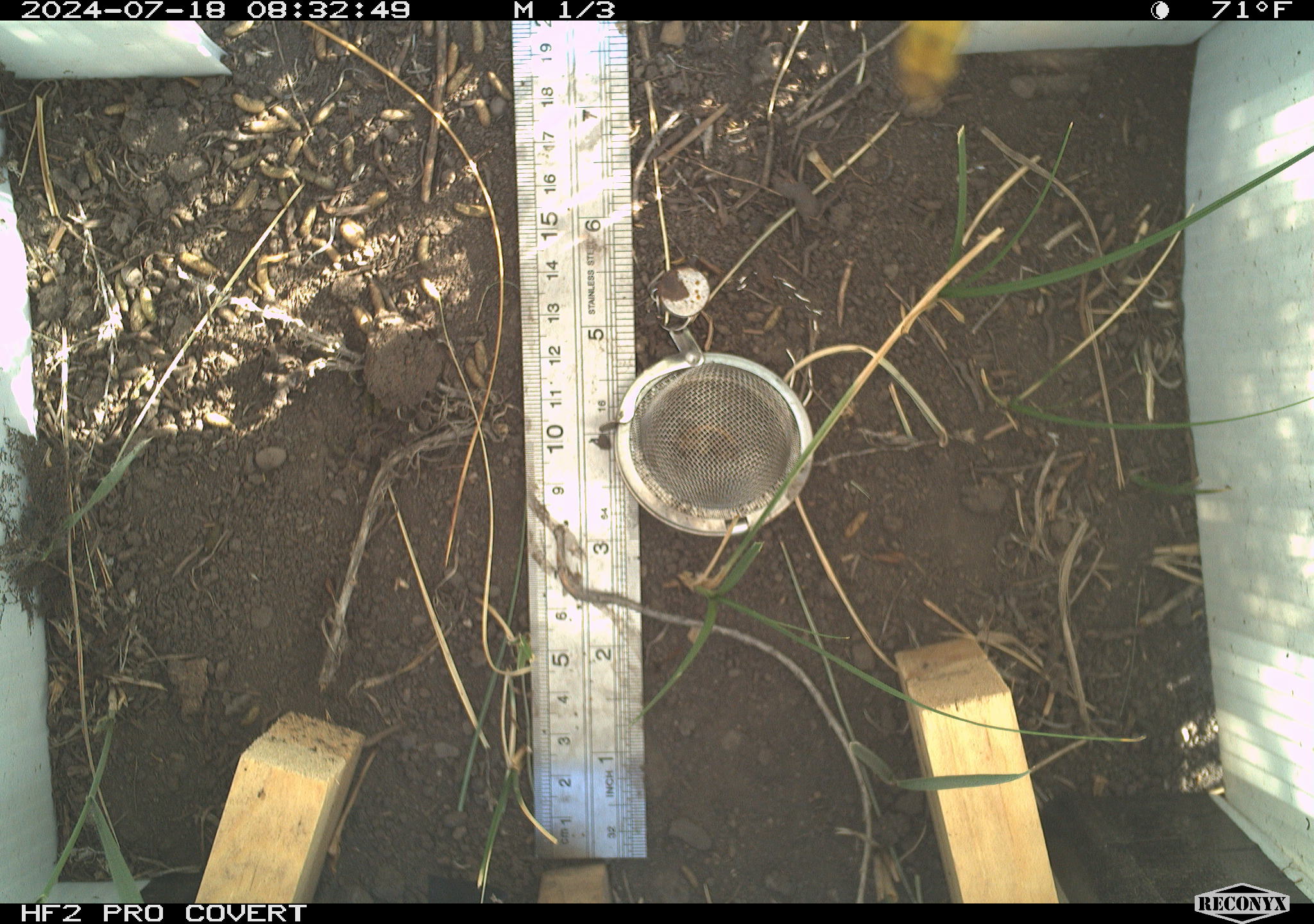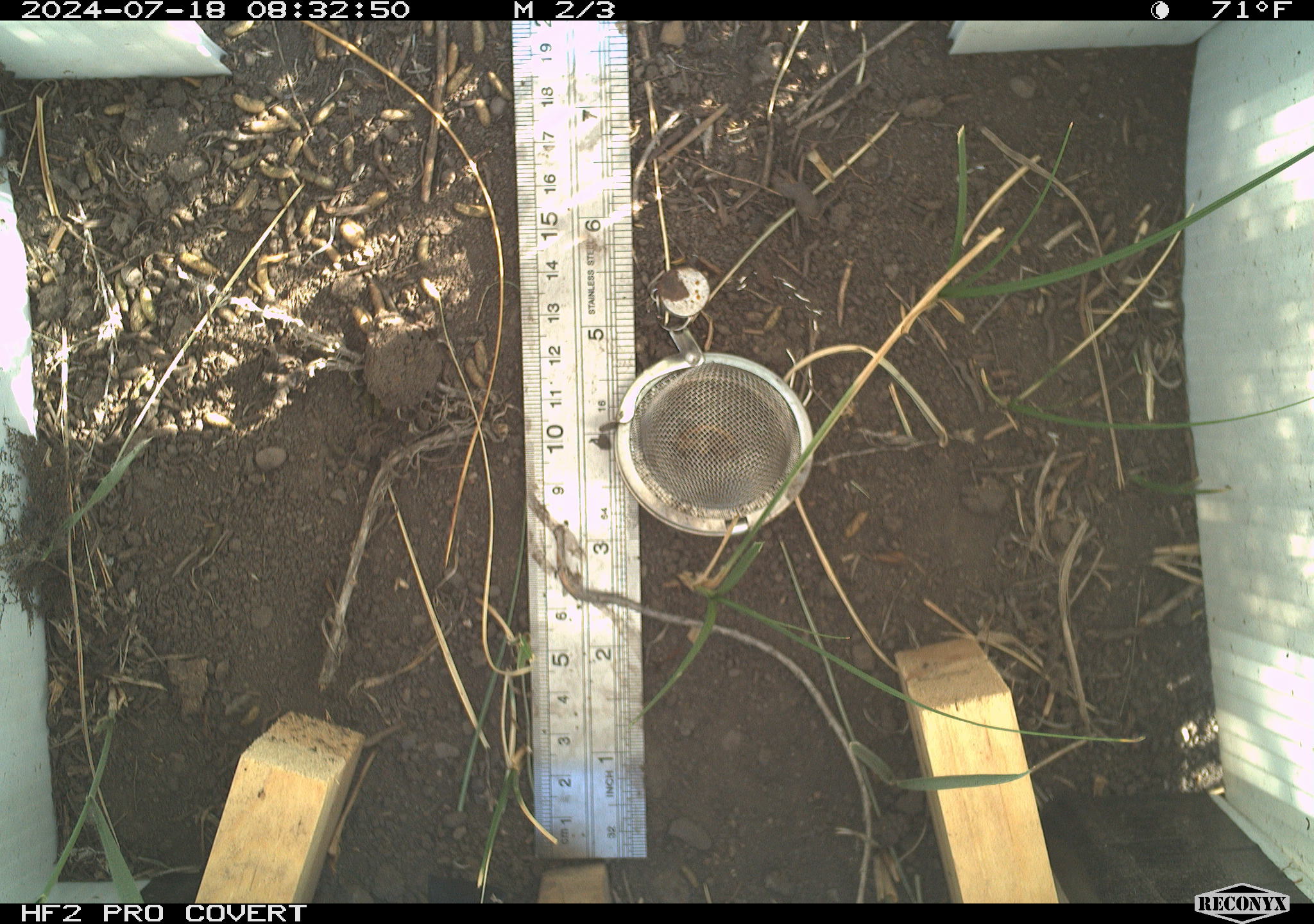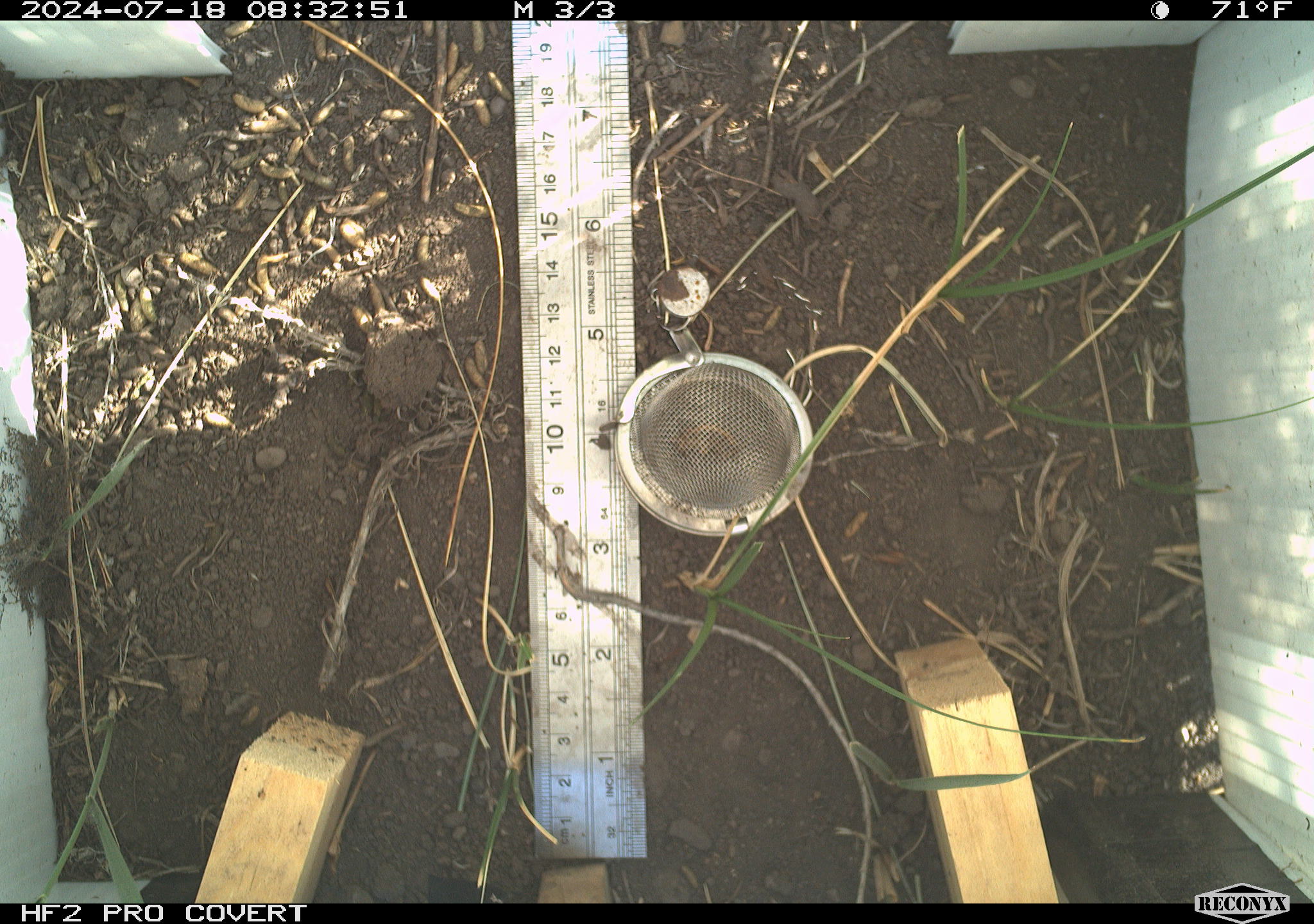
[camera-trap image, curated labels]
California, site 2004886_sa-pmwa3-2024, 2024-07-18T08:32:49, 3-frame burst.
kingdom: Animalia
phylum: Arthropoda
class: Insecta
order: Hymenoptera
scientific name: Hymenoptera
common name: ants, bees, wasps, and sawflies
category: hymenoptera order